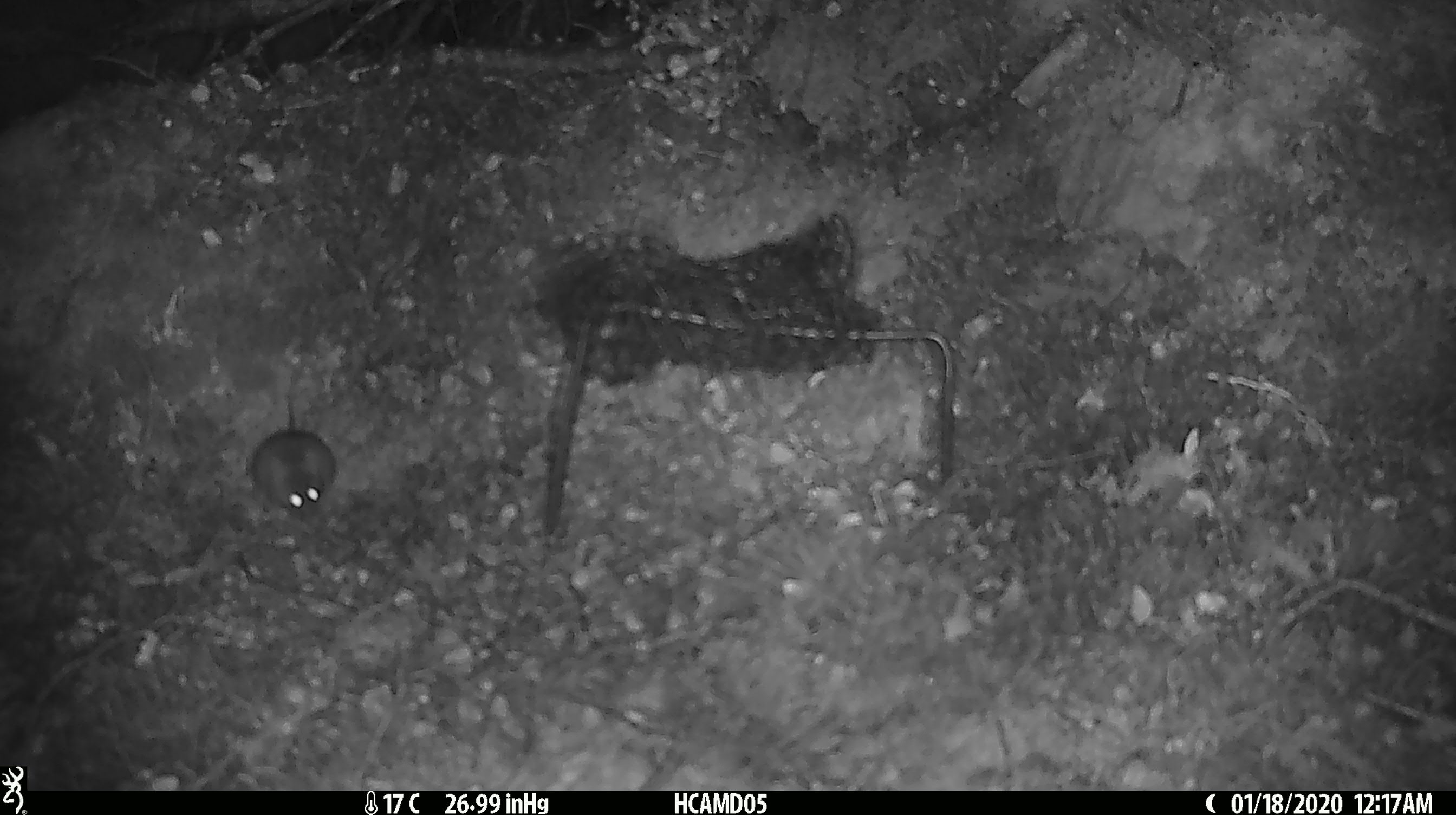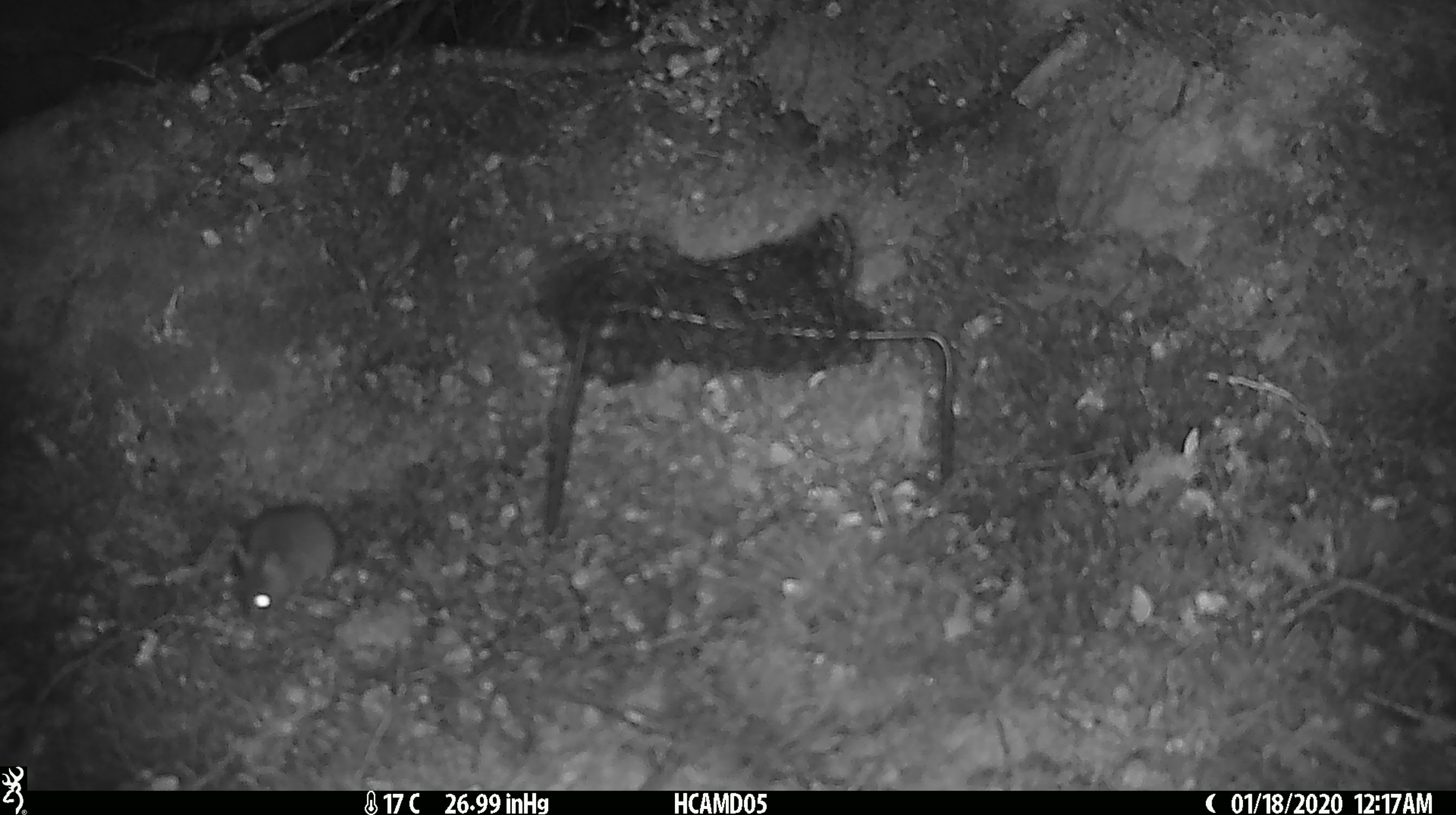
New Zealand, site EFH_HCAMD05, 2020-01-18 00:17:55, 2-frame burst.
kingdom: Animalia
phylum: Chordata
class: Mammalia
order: Rodentia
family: Muridae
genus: Mus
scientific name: Mus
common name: mouse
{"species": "mouse (Mus)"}